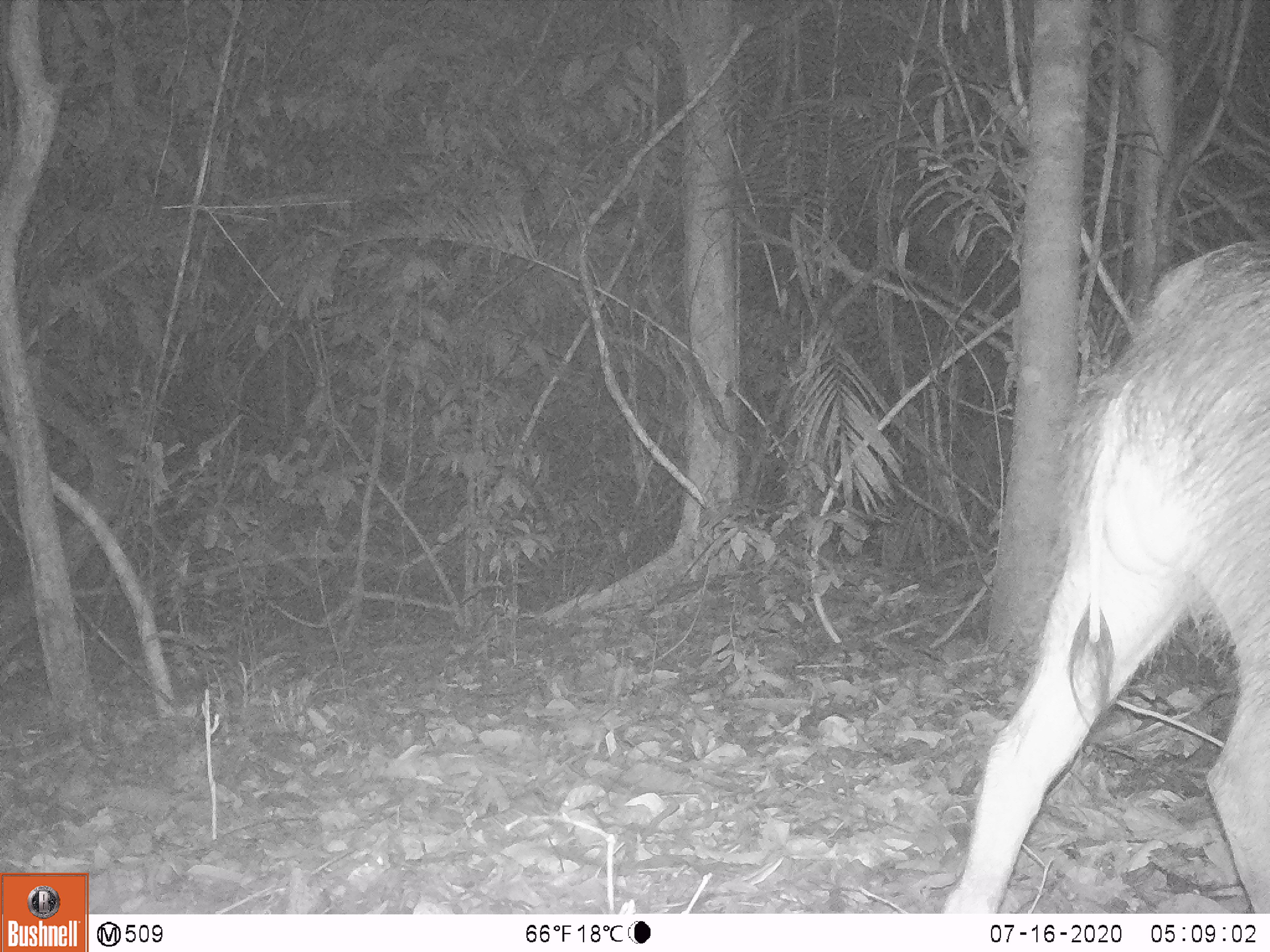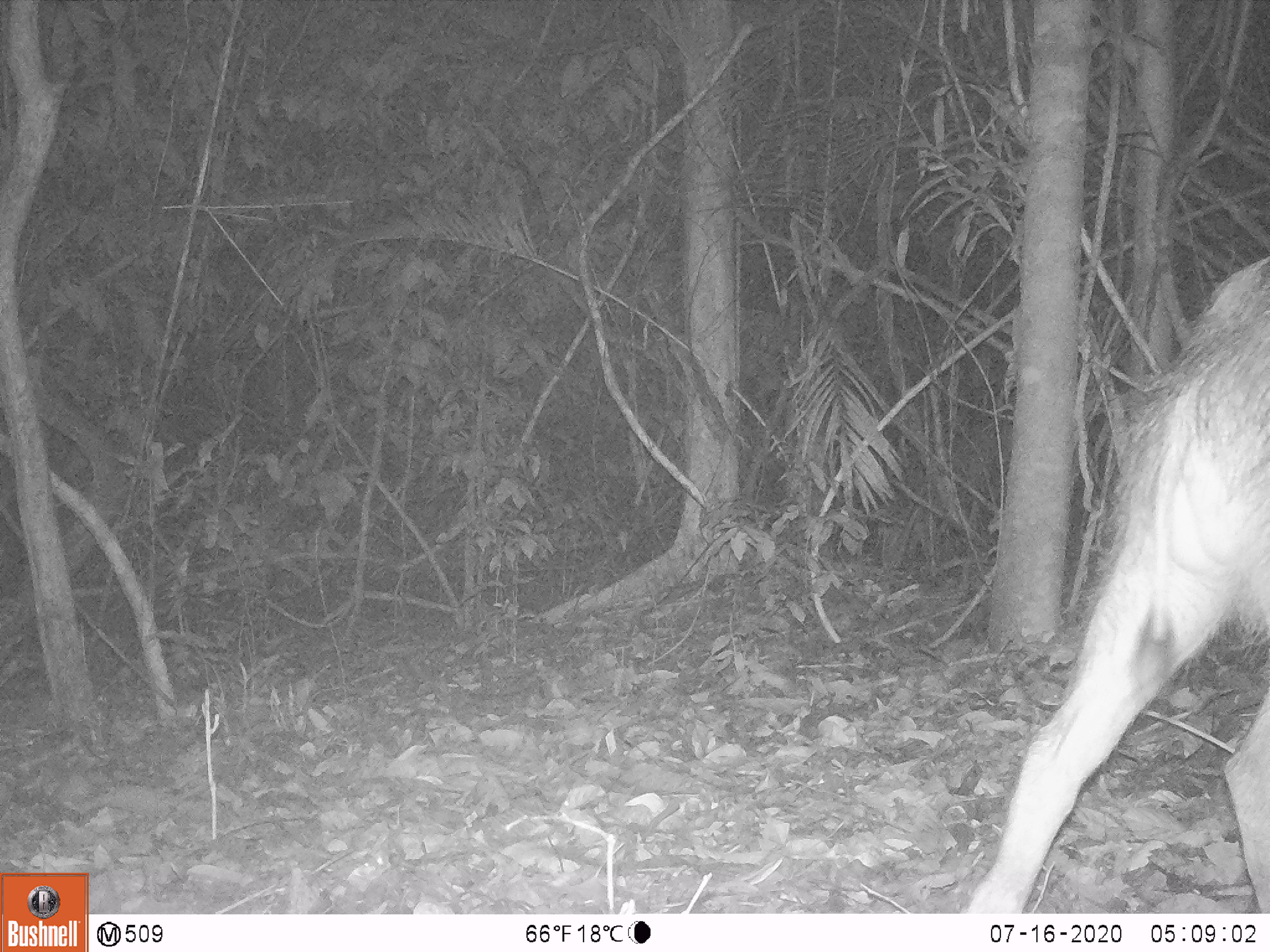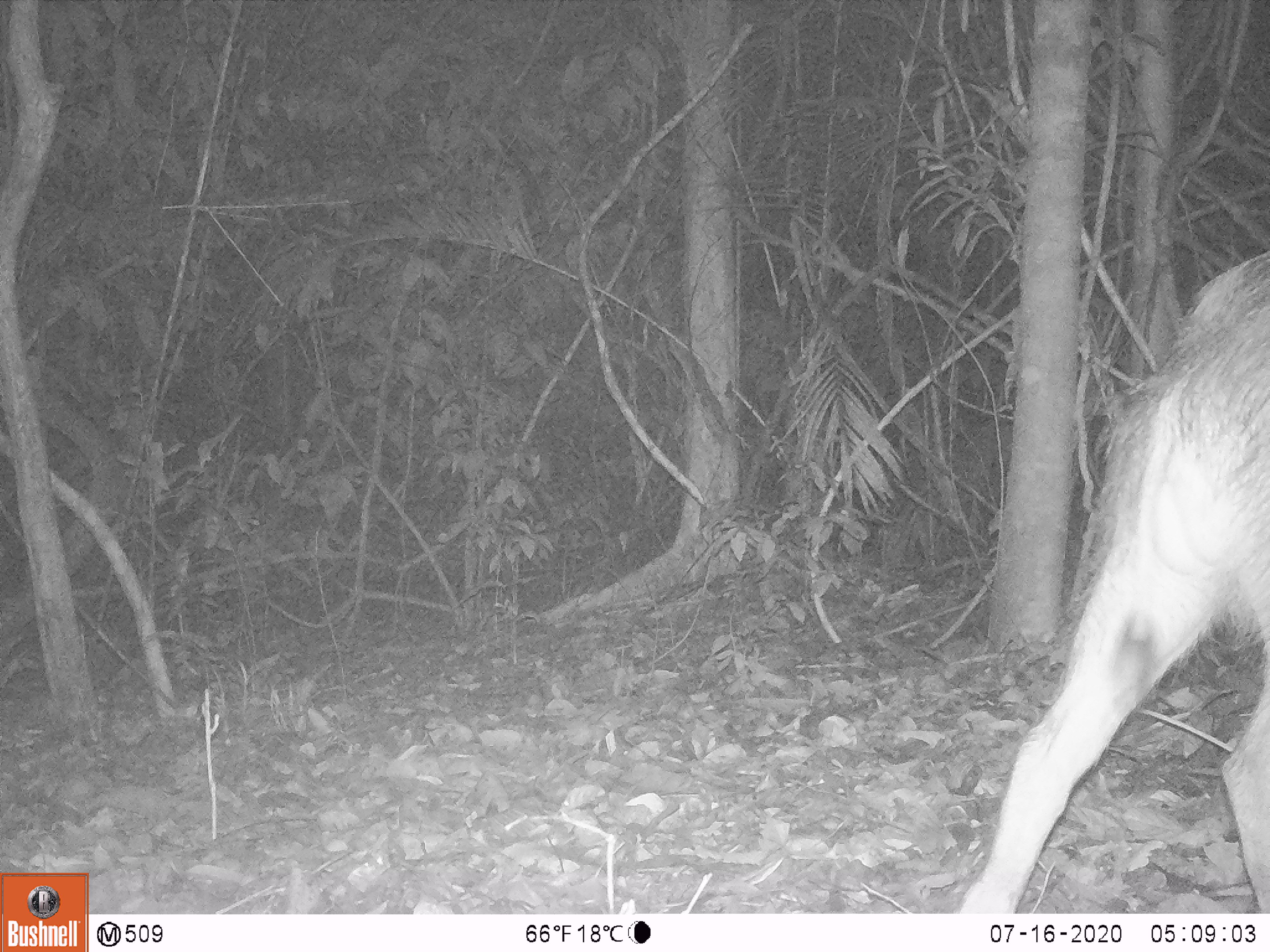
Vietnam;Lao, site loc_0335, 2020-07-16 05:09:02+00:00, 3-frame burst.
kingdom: Animalia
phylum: Chordata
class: Mammalia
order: Artiodactyla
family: Suidae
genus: Sus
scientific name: Sus scrofa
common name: eurasian wild pig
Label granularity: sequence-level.